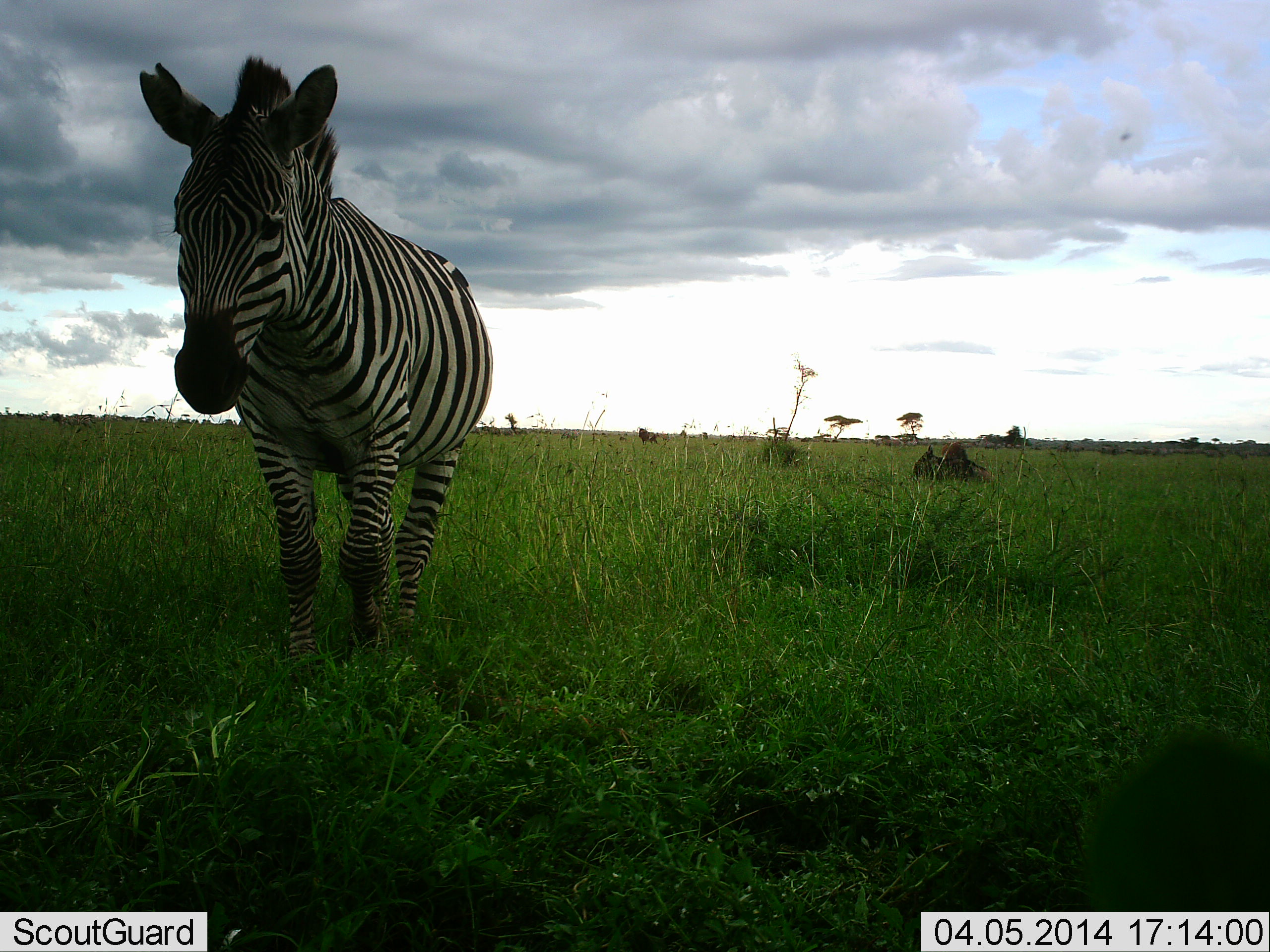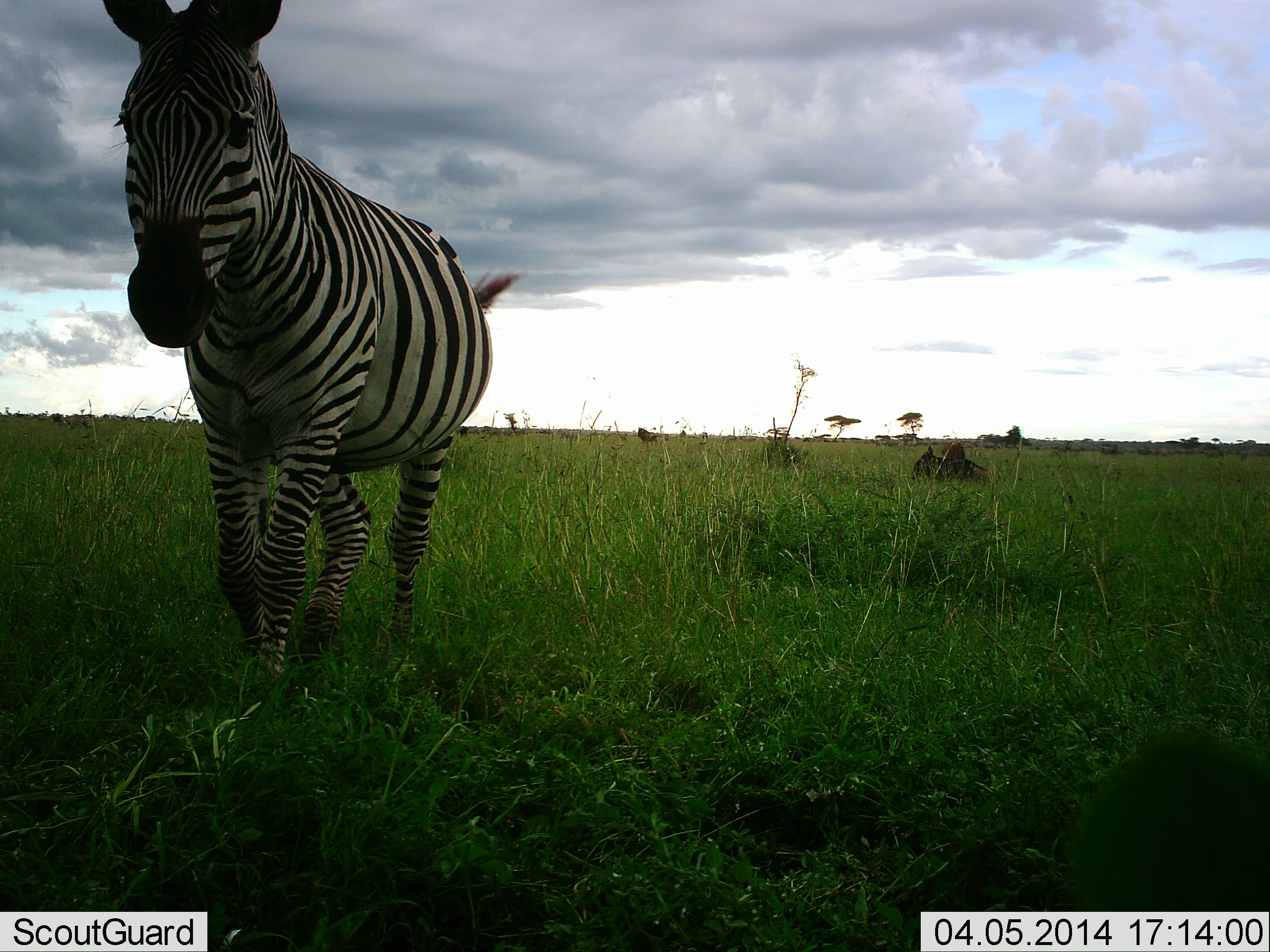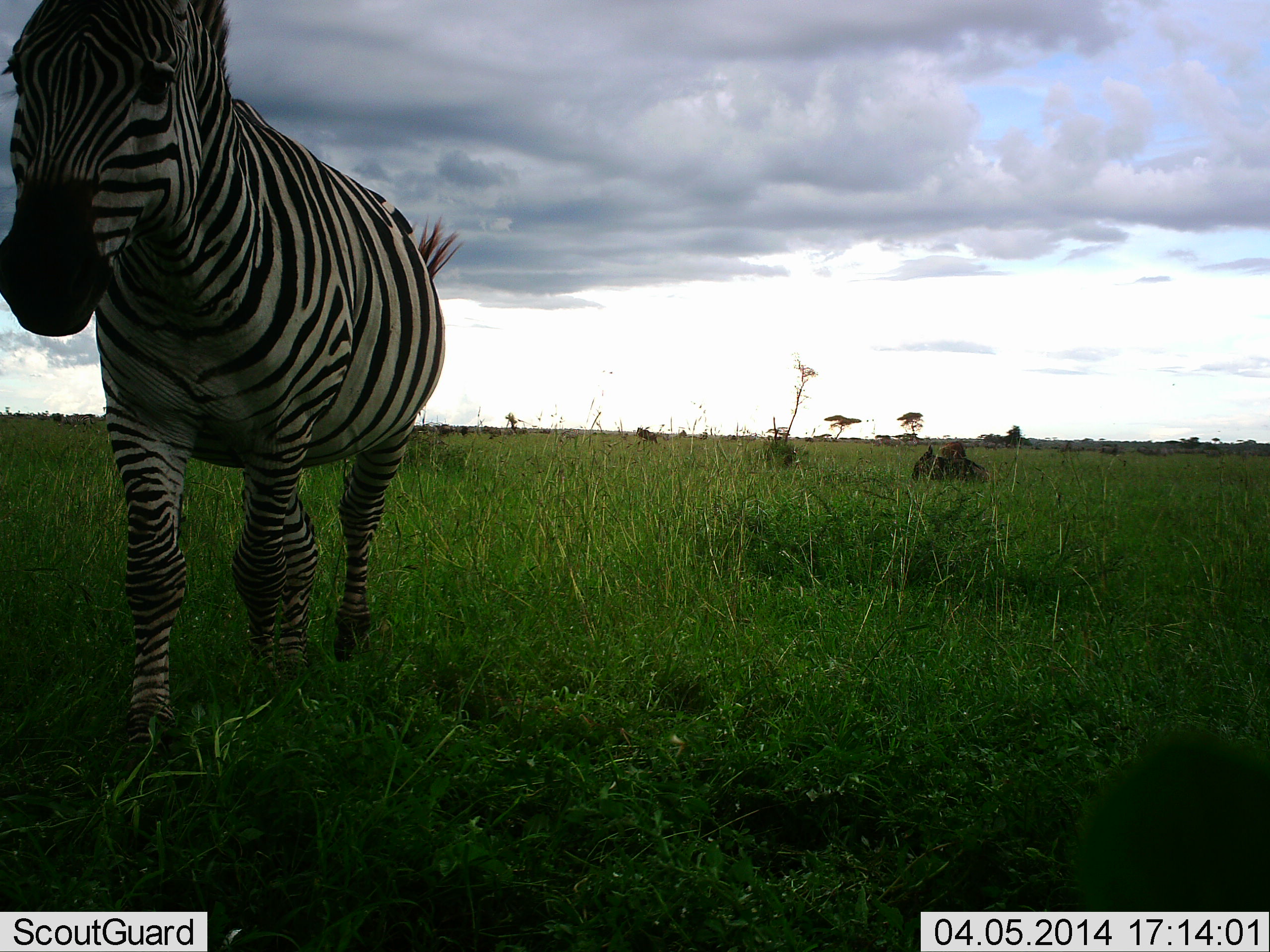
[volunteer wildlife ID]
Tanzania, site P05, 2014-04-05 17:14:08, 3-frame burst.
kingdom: Animalia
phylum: Chordata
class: Mammalia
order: Perissodactyla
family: Equidae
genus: Equus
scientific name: Equus quagga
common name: plains zebra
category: zebra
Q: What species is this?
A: Zebra (plains zebra) (Equus quagga).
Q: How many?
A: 1.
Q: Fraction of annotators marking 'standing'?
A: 10%.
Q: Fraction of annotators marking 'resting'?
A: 0%.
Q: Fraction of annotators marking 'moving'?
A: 100%.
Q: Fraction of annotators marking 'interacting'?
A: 0%.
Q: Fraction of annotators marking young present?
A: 0%.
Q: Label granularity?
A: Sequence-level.